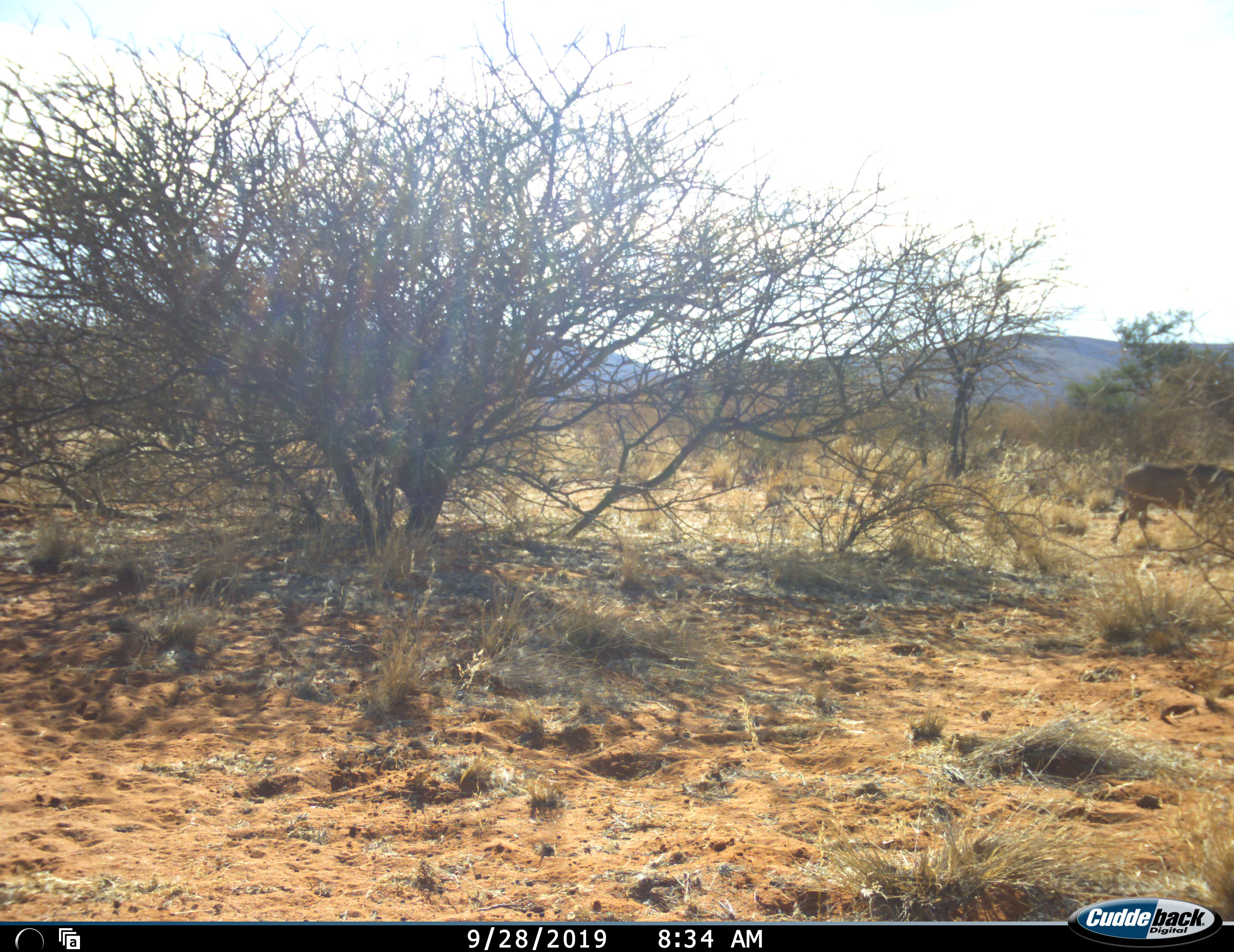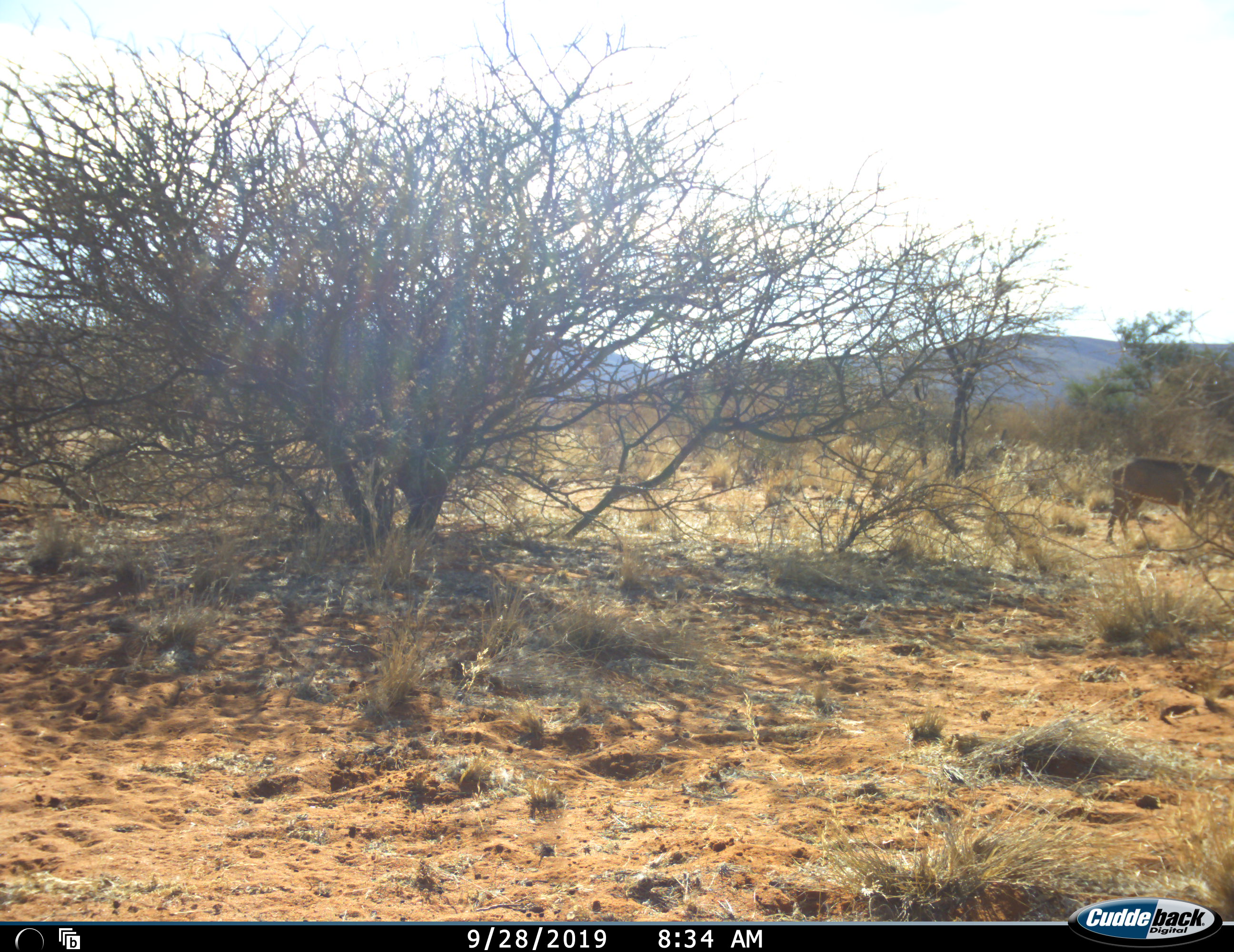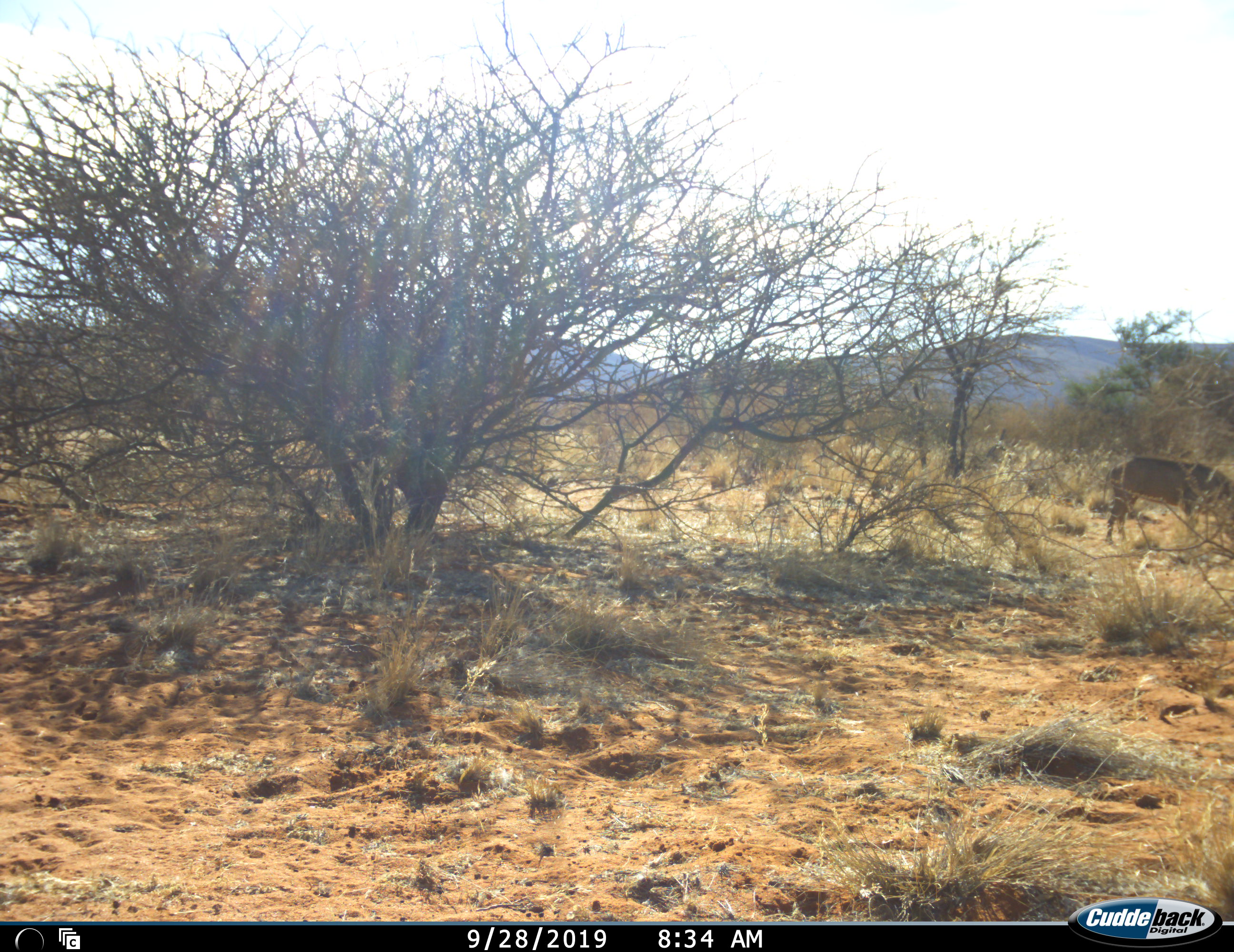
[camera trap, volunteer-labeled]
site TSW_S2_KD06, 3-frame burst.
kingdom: Animalia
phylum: Chordata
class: Mammalia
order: Artiodactyla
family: Suidae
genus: Phacochoerus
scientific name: Phacochoerus africanus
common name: warthog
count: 1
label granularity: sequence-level